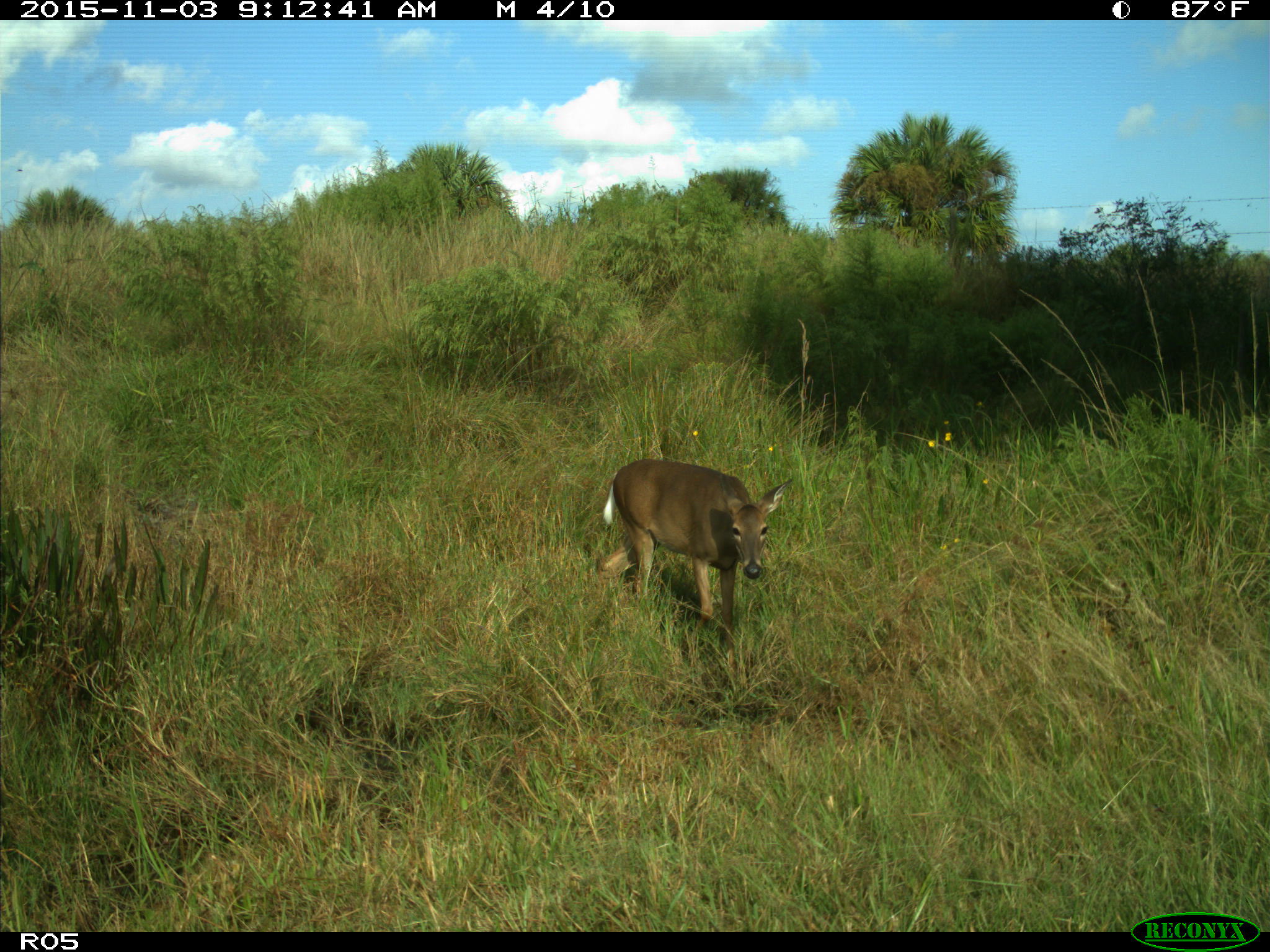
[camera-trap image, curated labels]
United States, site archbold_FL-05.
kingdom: Animalia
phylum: Chordata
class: Mammalia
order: Artiodactyla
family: Cervidae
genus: Odocoileus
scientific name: Odocoileus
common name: deer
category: unidentified deer